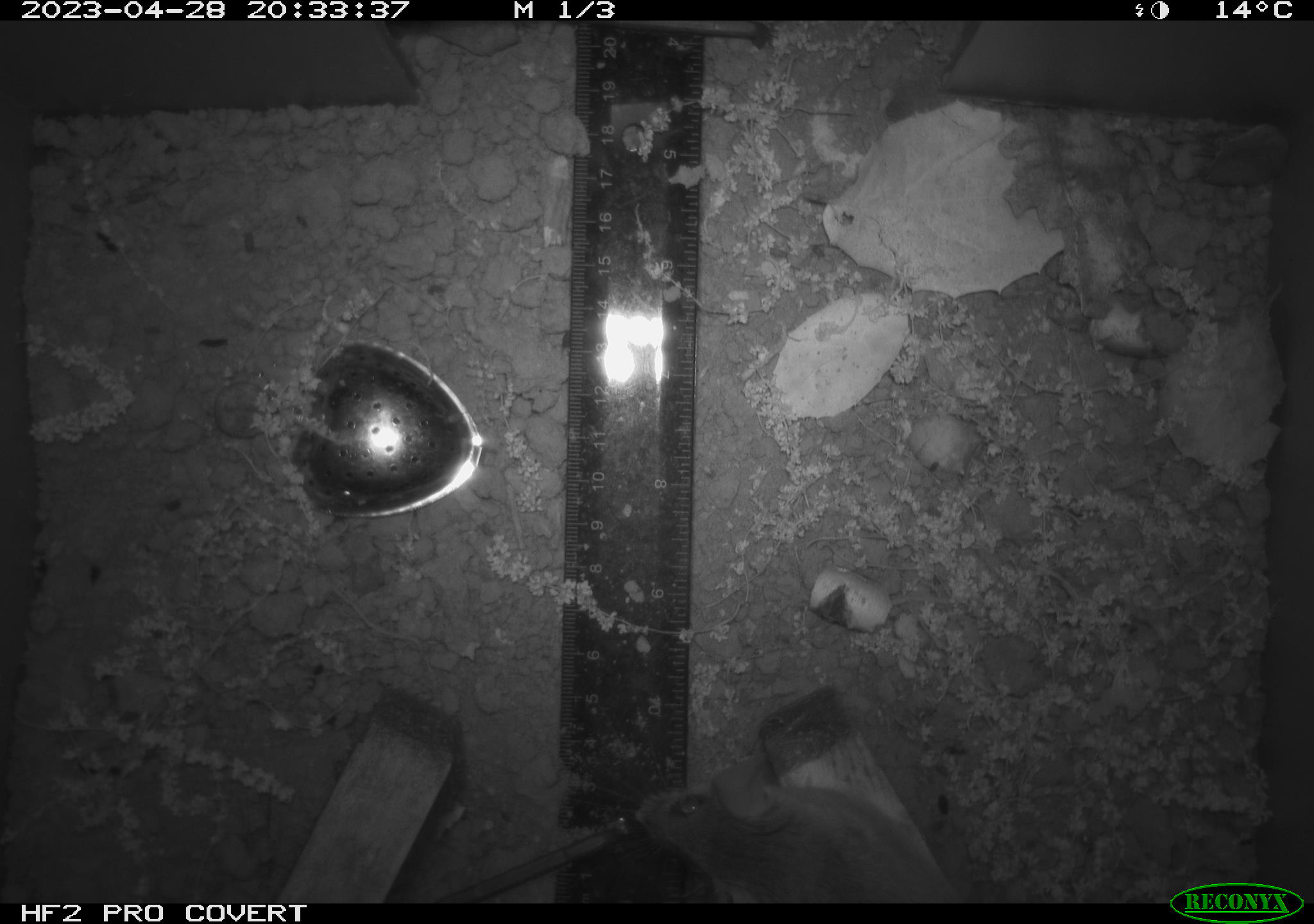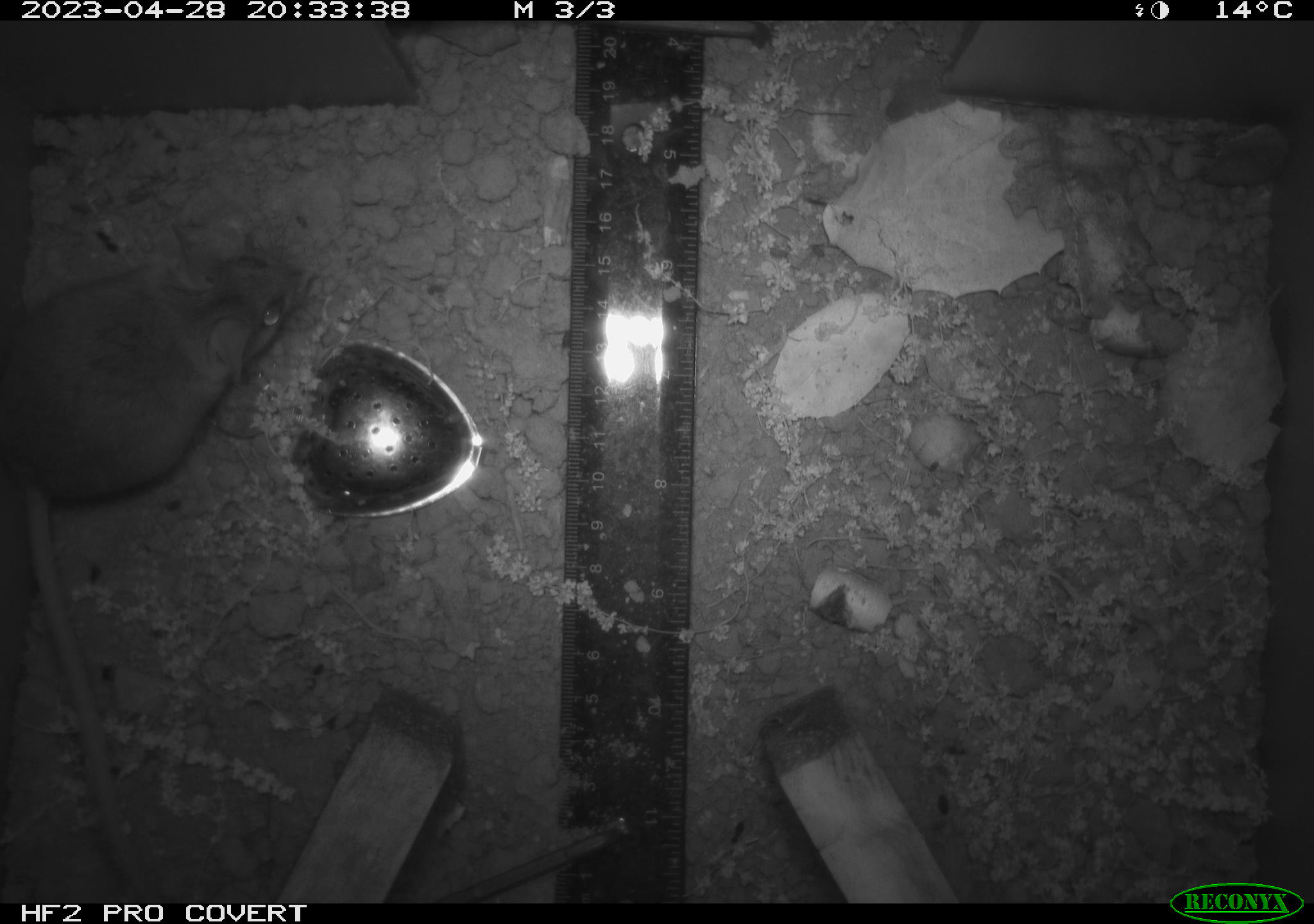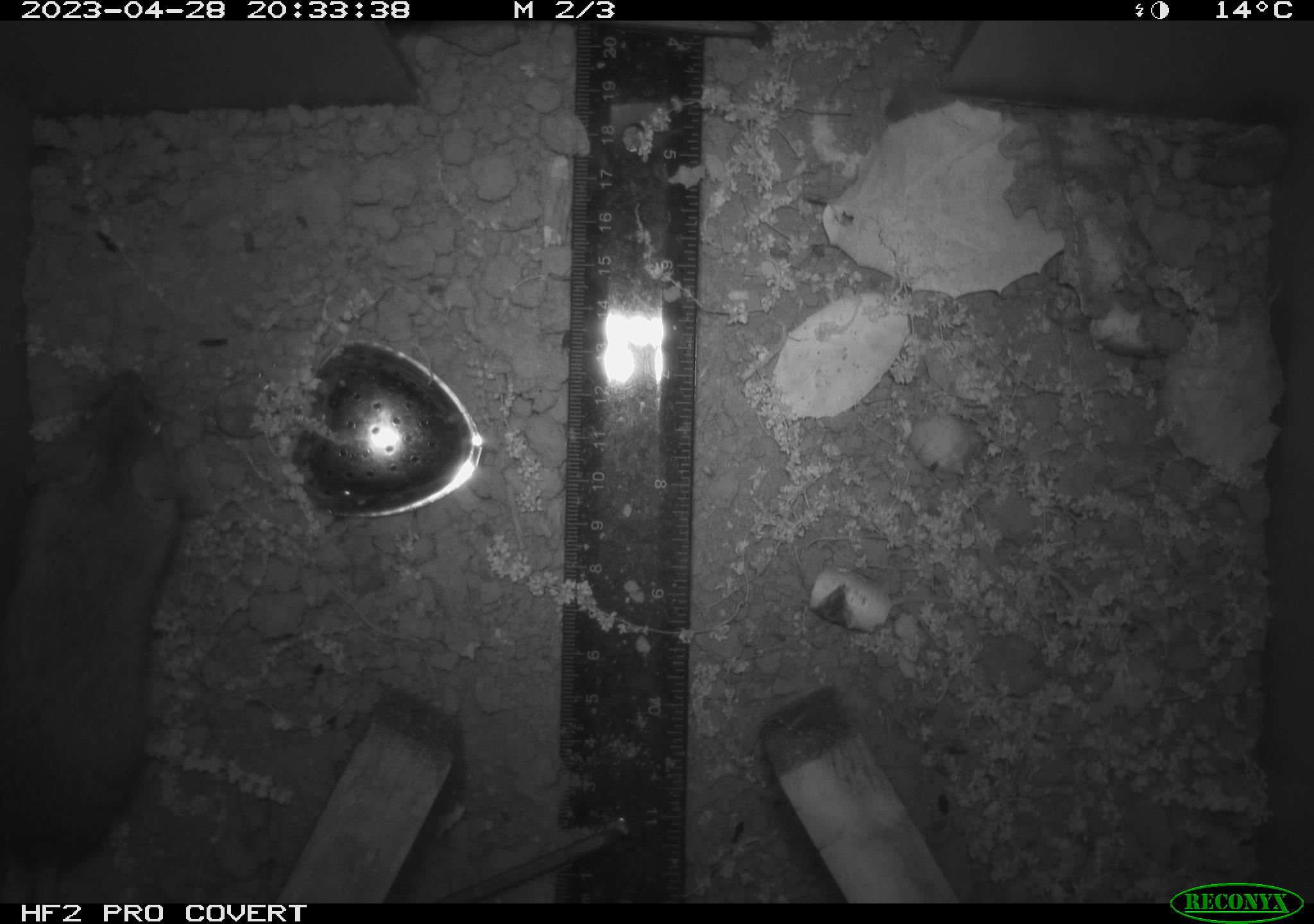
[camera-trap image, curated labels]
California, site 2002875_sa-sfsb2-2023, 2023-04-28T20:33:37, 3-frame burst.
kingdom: Animalia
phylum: Chordata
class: Mammalia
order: Rodentia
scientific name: Rodentia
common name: mouse species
Mouse species (Rodentia).